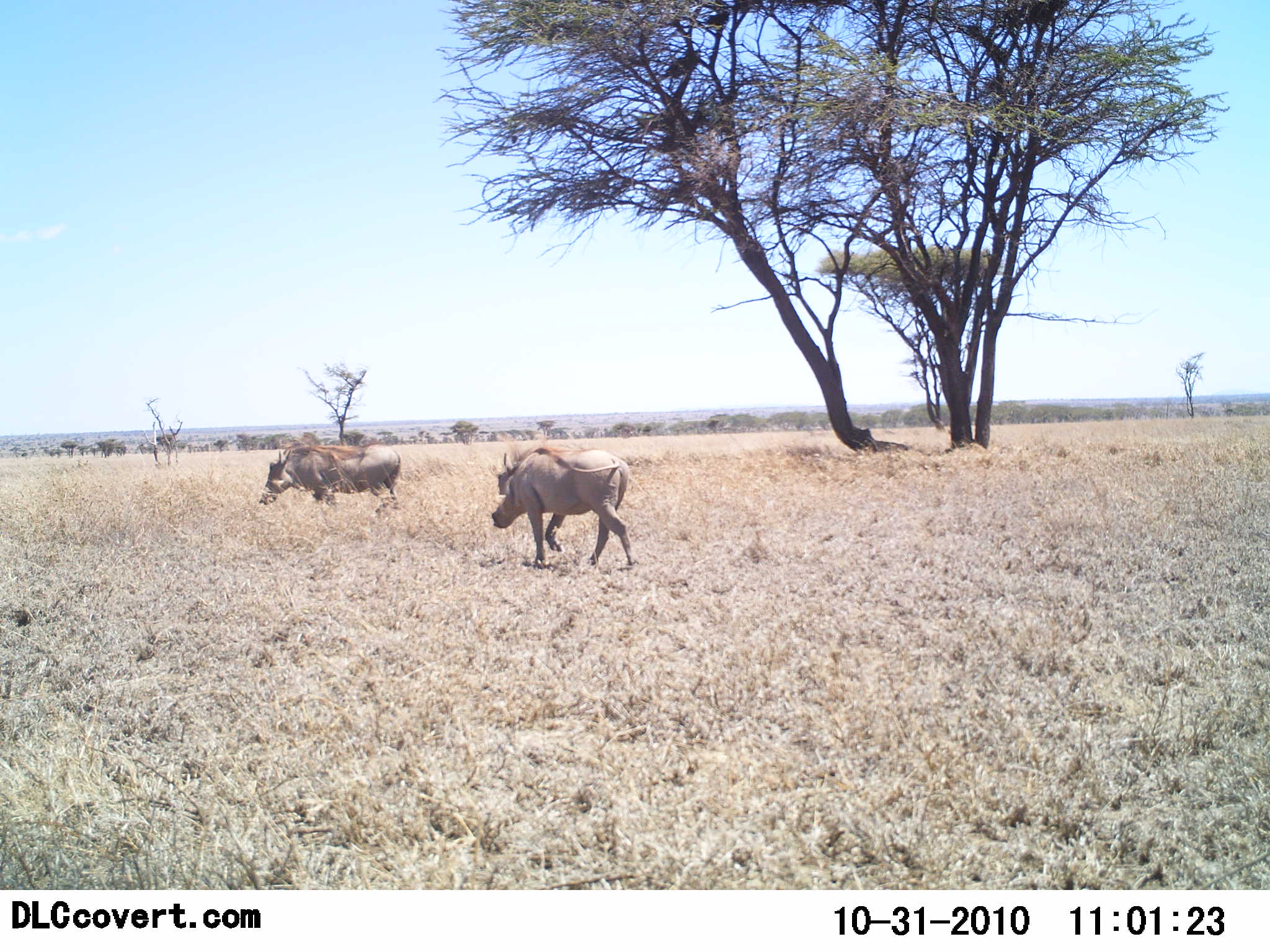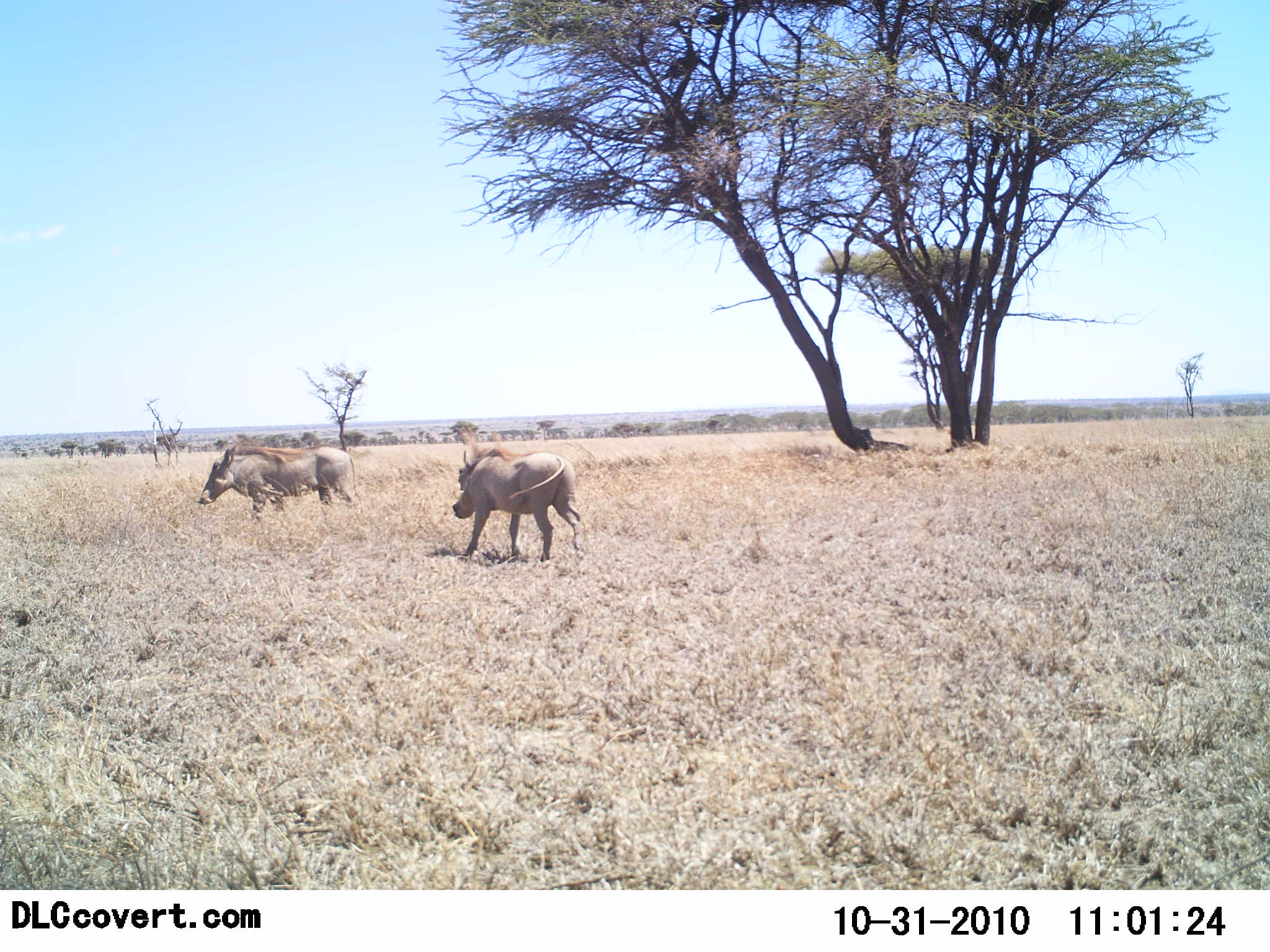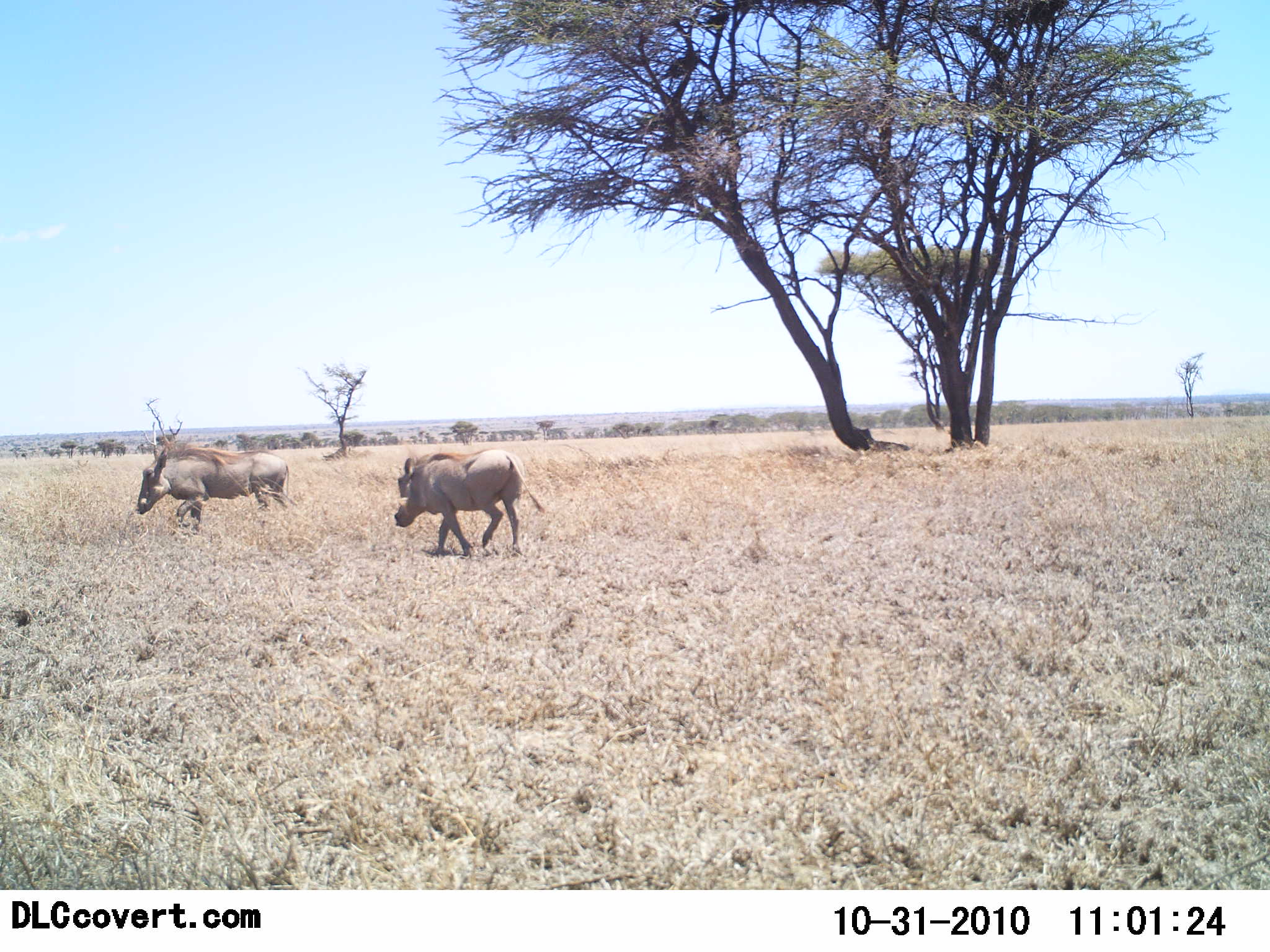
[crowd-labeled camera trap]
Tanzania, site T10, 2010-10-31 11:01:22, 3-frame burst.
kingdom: Animalia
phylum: Chordata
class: Mammalia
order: Artiodactyla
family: Suidae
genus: Phacochoerus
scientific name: Phacochoerus africanus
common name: warthog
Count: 2.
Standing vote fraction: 6%.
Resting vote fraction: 0%.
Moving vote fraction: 100%.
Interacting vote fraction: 0%.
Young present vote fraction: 0%.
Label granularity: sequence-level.